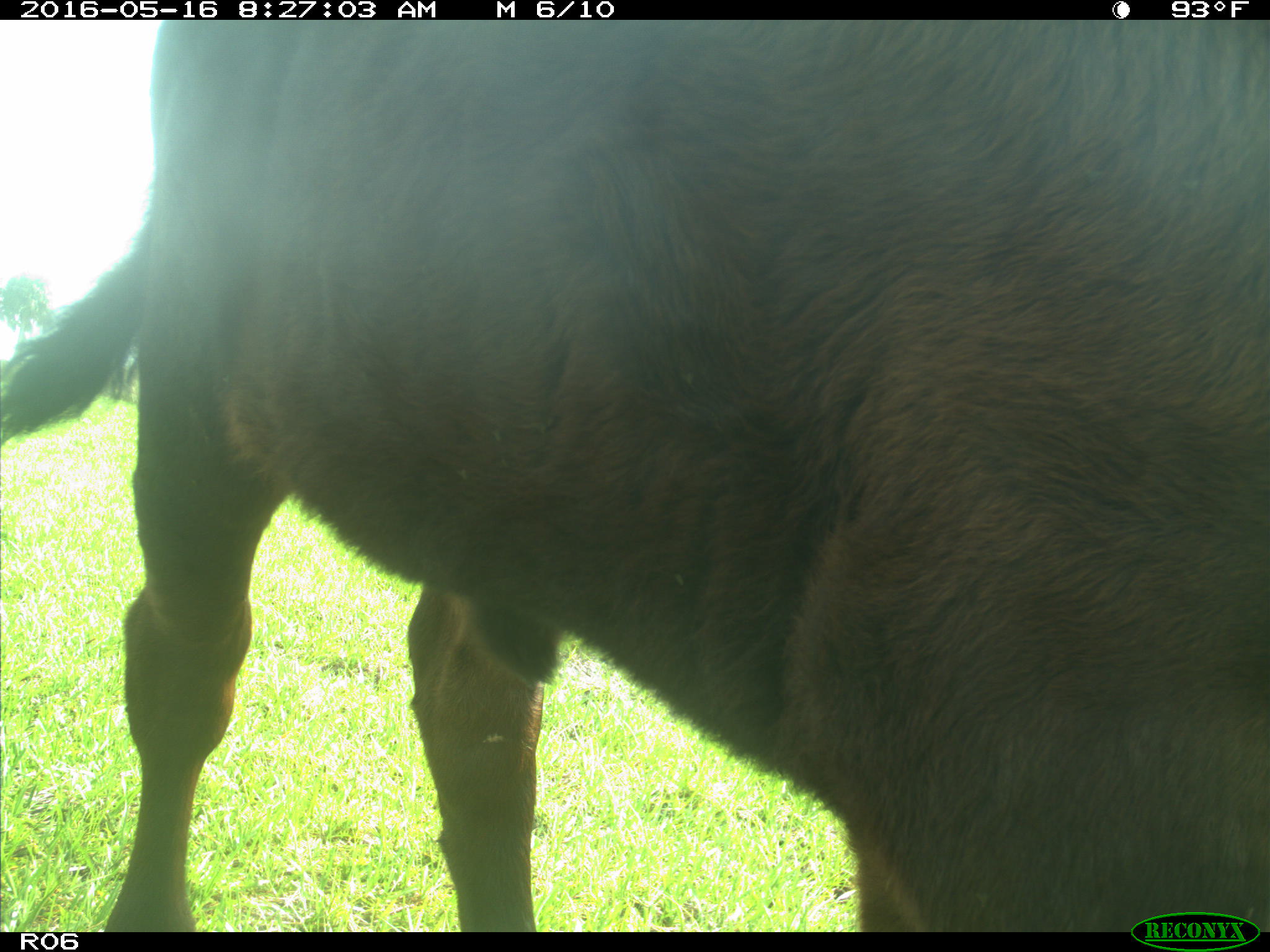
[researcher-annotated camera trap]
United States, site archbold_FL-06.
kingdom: Animalia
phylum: Chordata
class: Mammalia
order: Artiodactyla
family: Bovidae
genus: Bos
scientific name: Bos taurus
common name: domestic cow